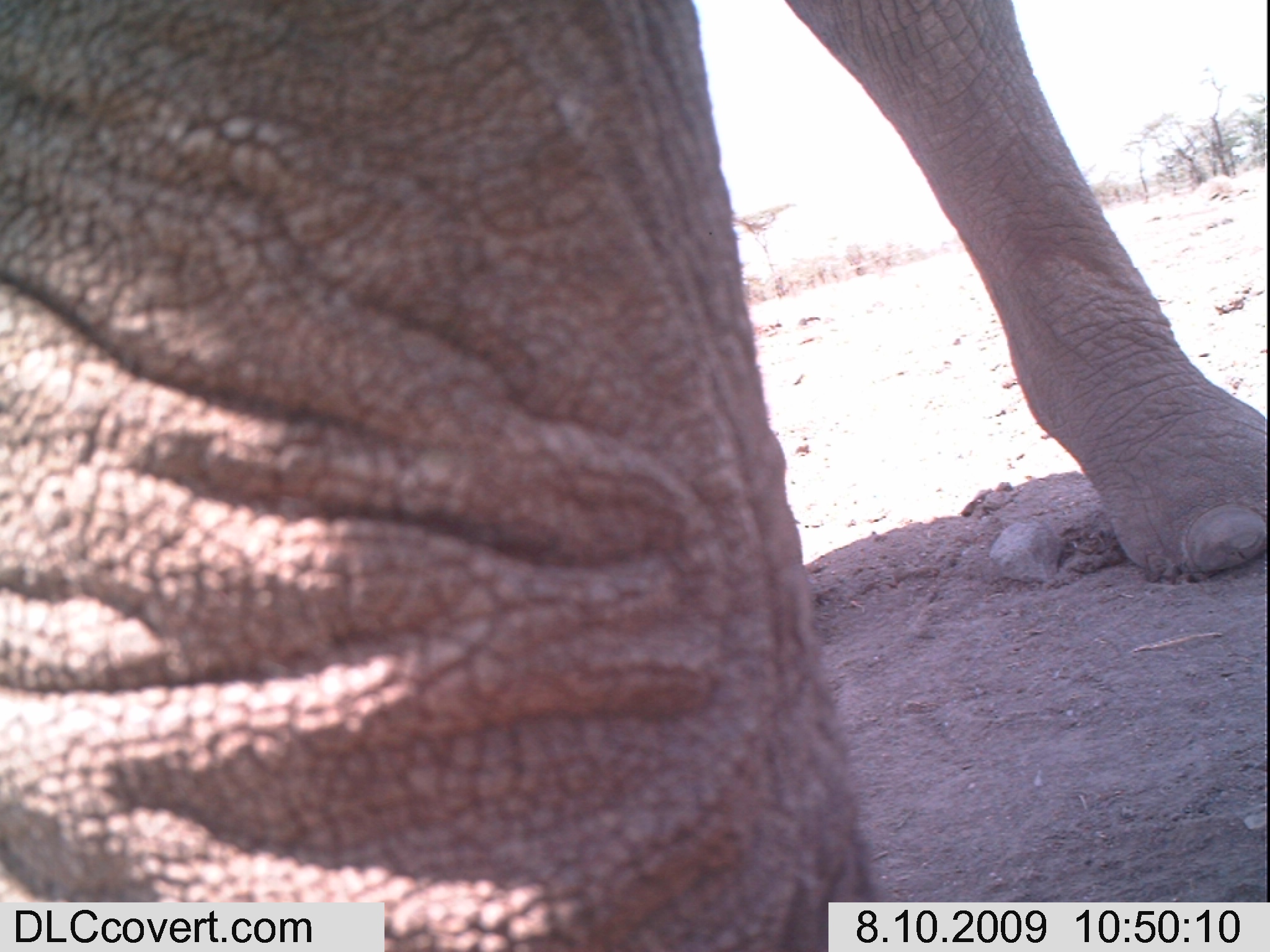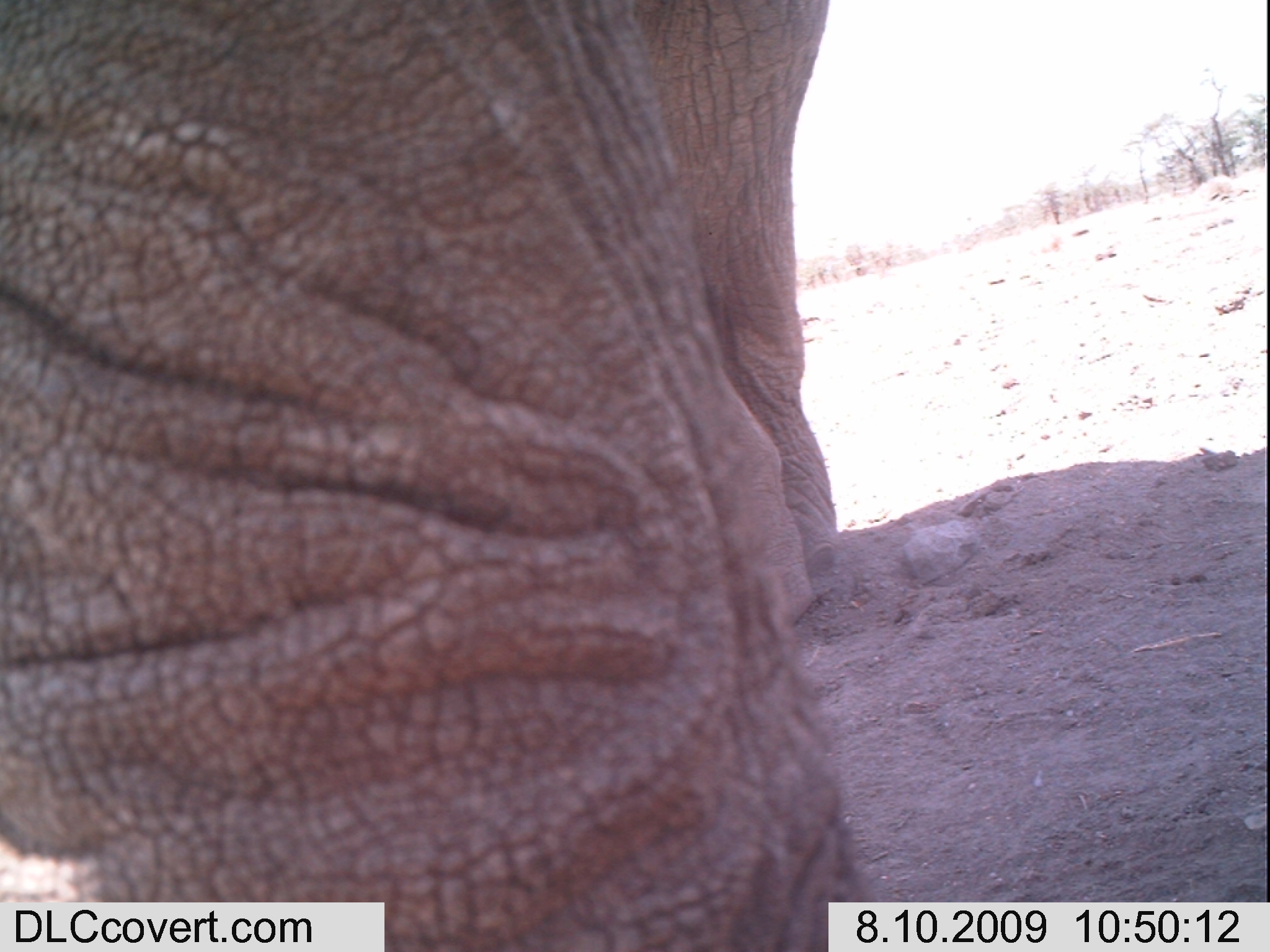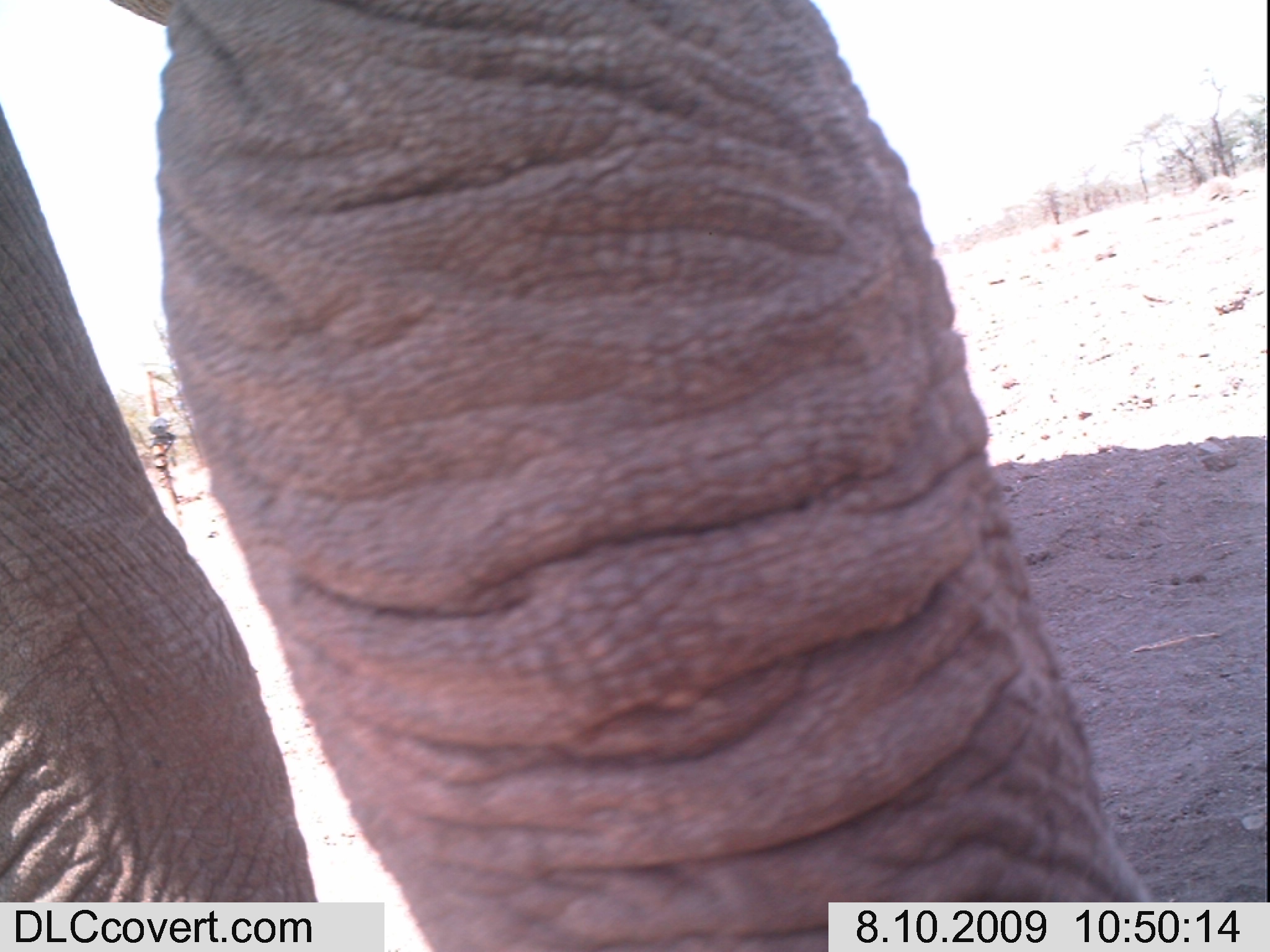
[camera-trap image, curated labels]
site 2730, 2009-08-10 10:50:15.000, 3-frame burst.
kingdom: Animalia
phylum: Chordata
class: Mammalia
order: Proboscidea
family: Elephantidae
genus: Loxodonta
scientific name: Loxodonta africana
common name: african bush elephant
Loxodonta africana (african bush elephant), count 1.